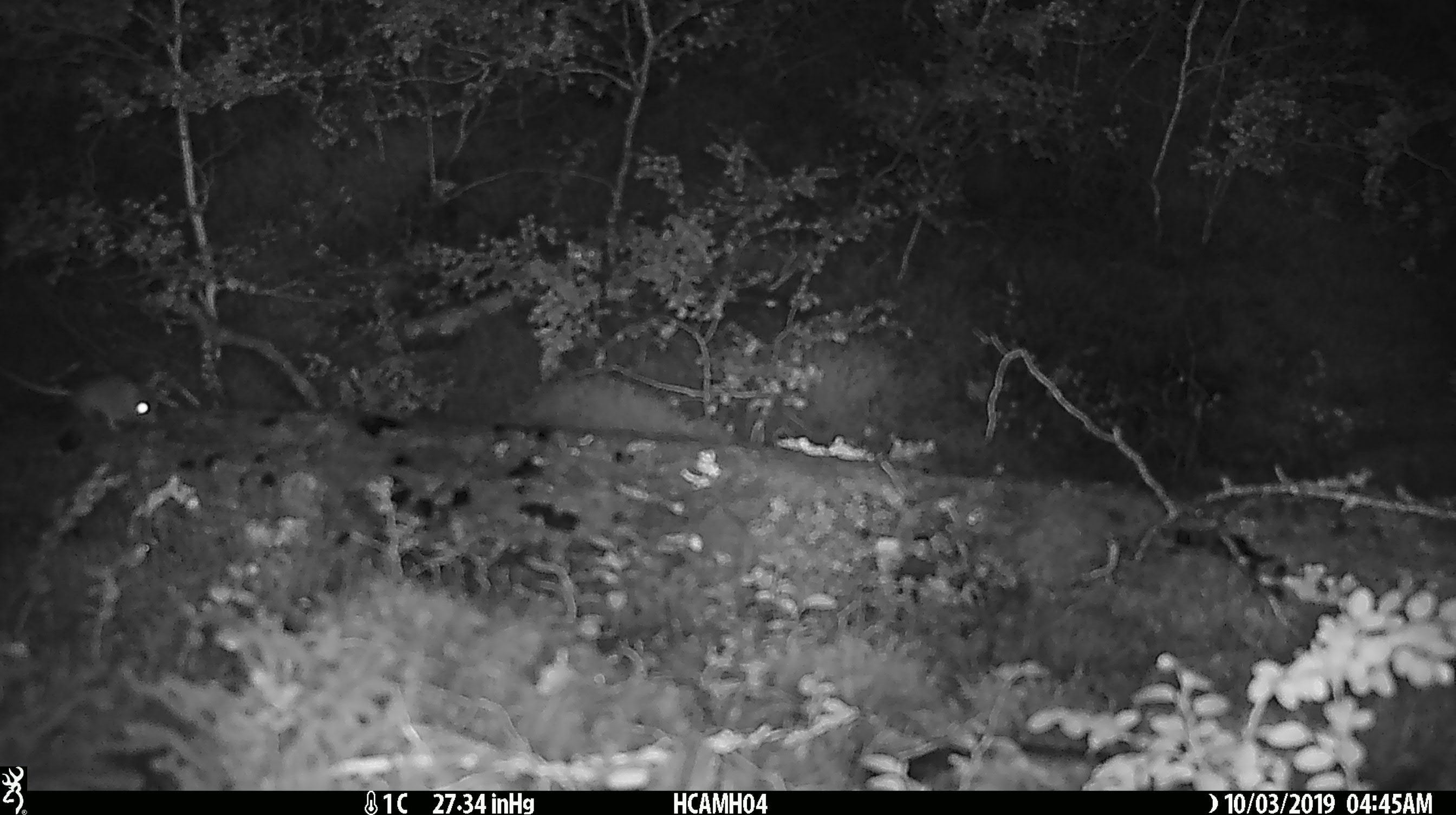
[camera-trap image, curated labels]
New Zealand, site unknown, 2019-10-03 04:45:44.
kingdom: Animalia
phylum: Chordata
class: Mammalia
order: Rodentia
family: Muridae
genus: Mus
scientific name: Mus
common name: mouse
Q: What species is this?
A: Mouse (Mus).